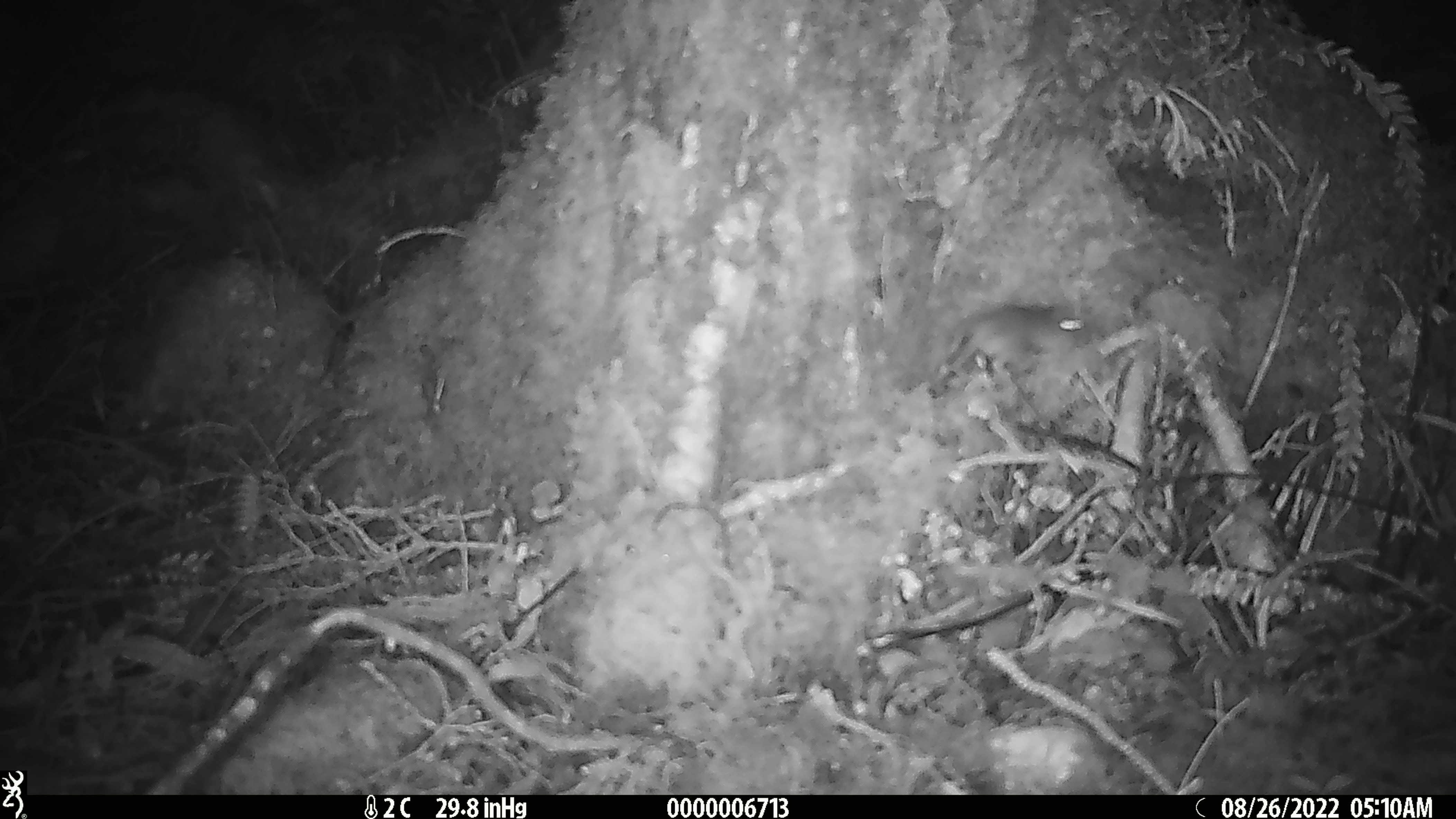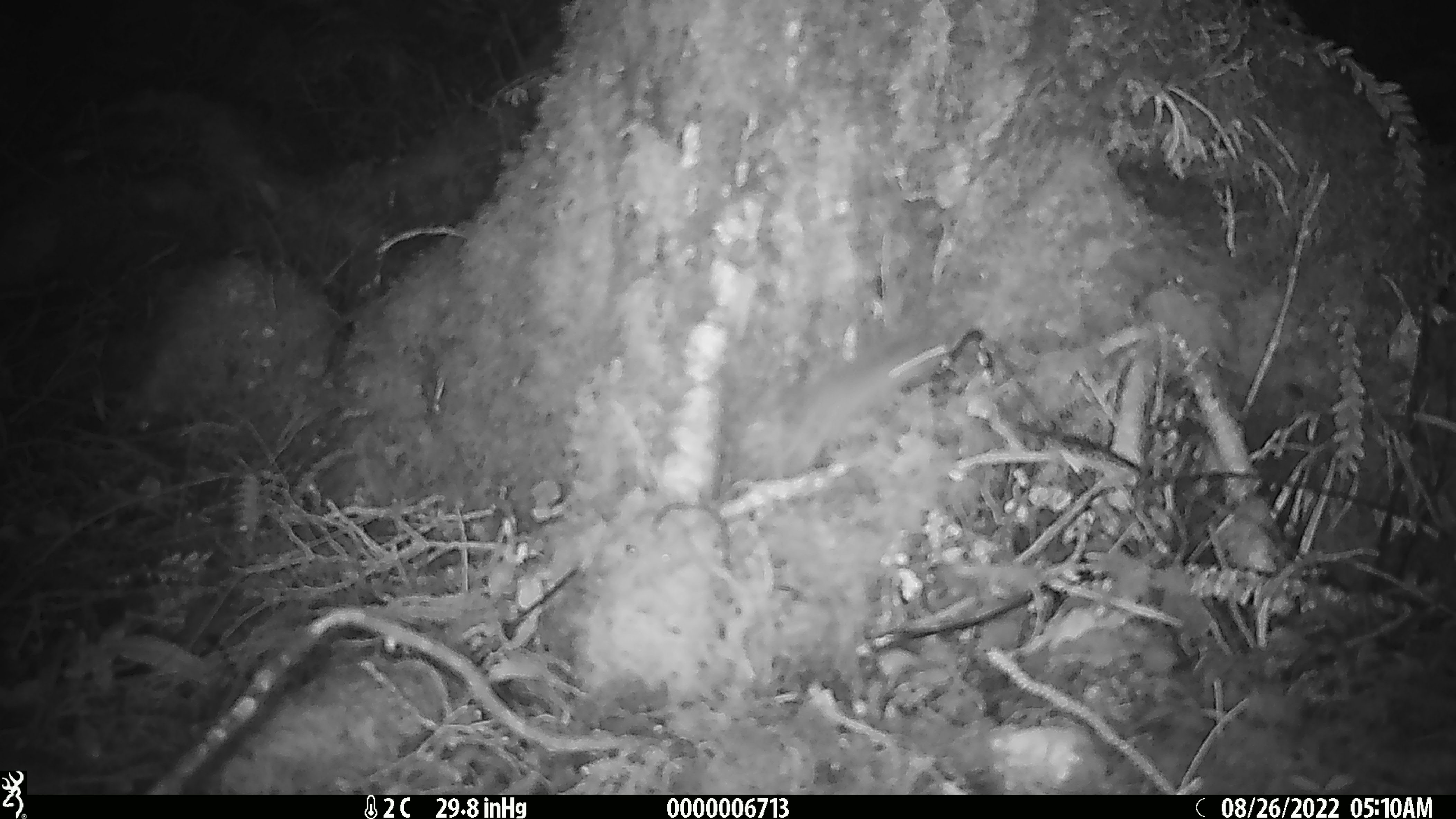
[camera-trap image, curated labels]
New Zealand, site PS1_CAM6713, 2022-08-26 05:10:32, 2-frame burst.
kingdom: Animalia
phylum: Chordata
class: Mammalia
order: Rodentia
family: Muridae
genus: Mus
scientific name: Mus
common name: mouse